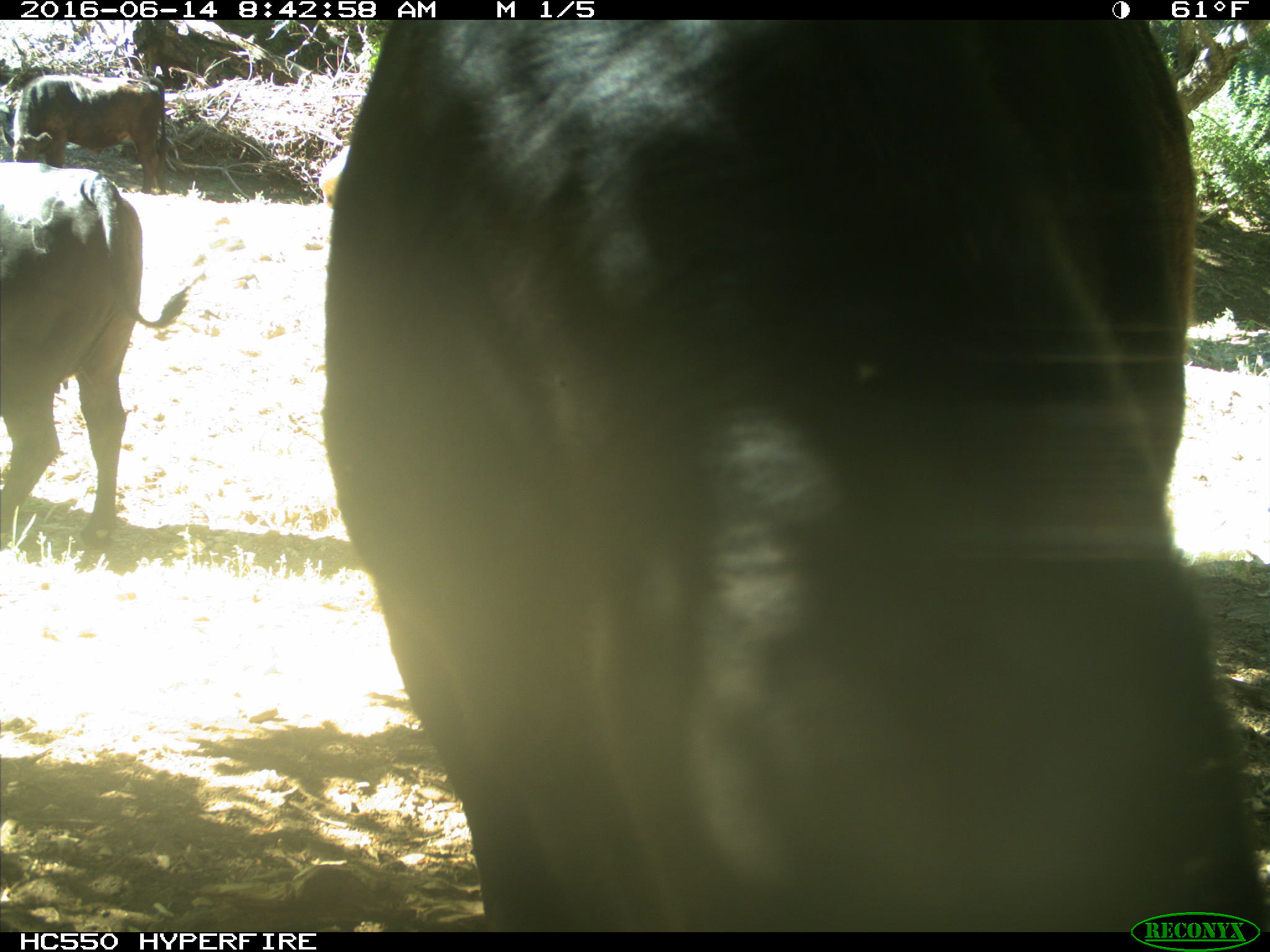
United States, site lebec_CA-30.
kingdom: Animalia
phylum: Chordata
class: Mammalia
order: Artiodactyla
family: Bovidae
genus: Bos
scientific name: Bos taurus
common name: domestic cow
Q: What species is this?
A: Bos taurus (domestic cow).